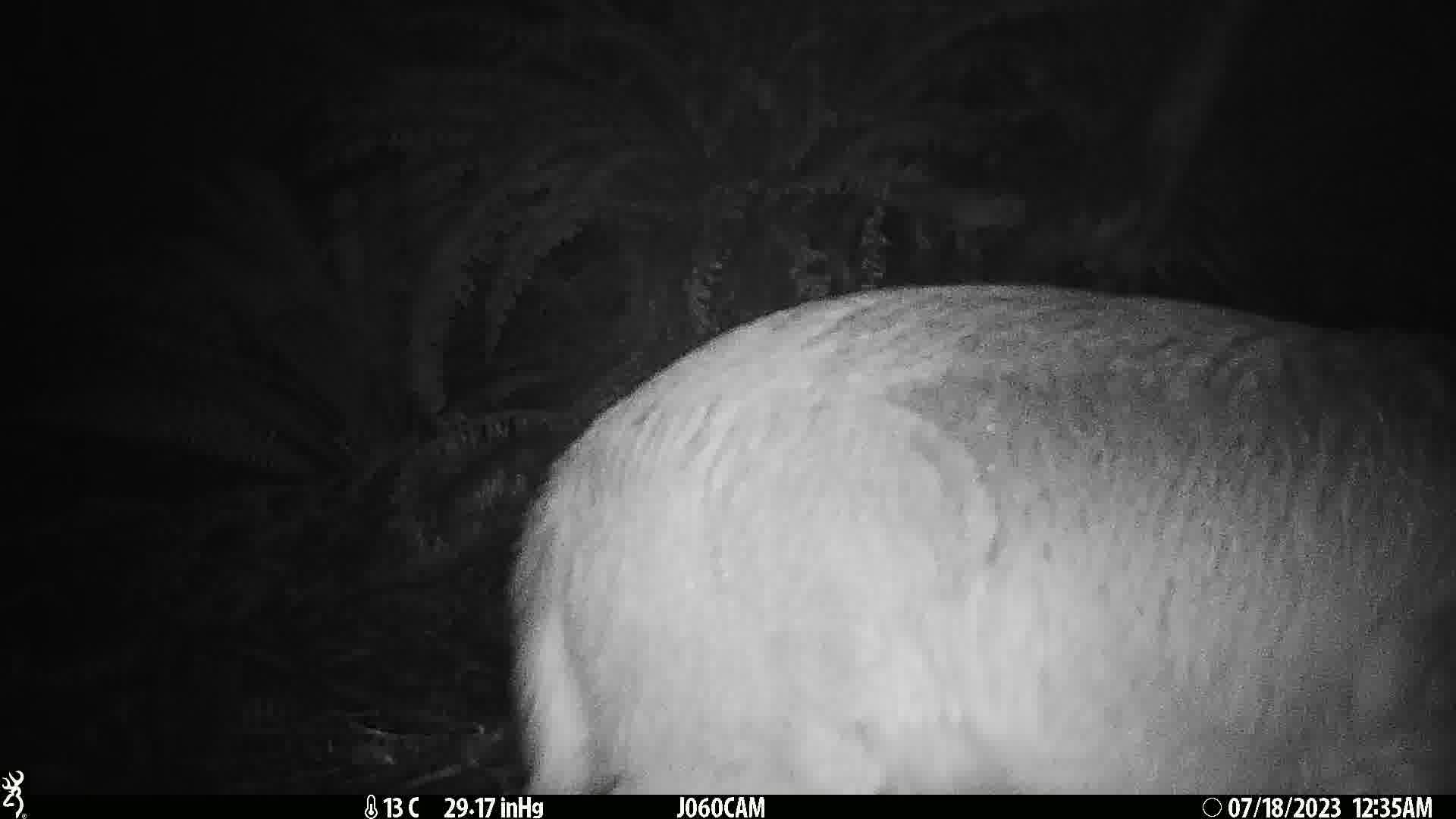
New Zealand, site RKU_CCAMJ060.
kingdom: Animalia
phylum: Chordata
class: Mammalia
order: Artiodactyla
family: Cervidae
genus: Odocoileus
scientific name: Odocoileus virginianus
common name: white-tailed deer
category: white tailed deer